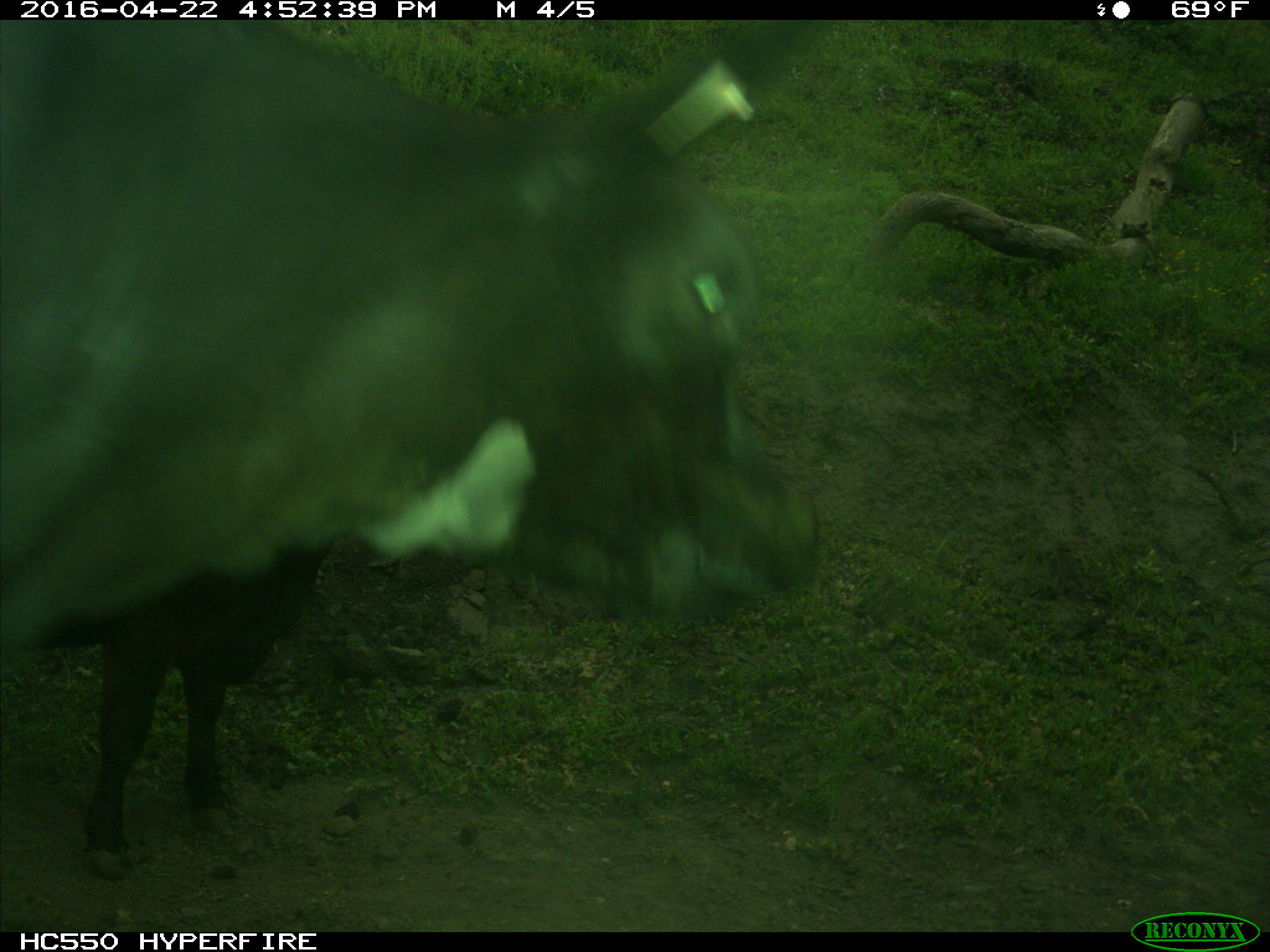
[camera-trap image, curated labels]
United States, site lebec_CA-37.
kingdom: Animalia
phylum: Chordata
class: Mammalia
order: Artiodactyla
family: Bovidae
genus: Bos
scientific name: Bos taurus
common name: domestic cow